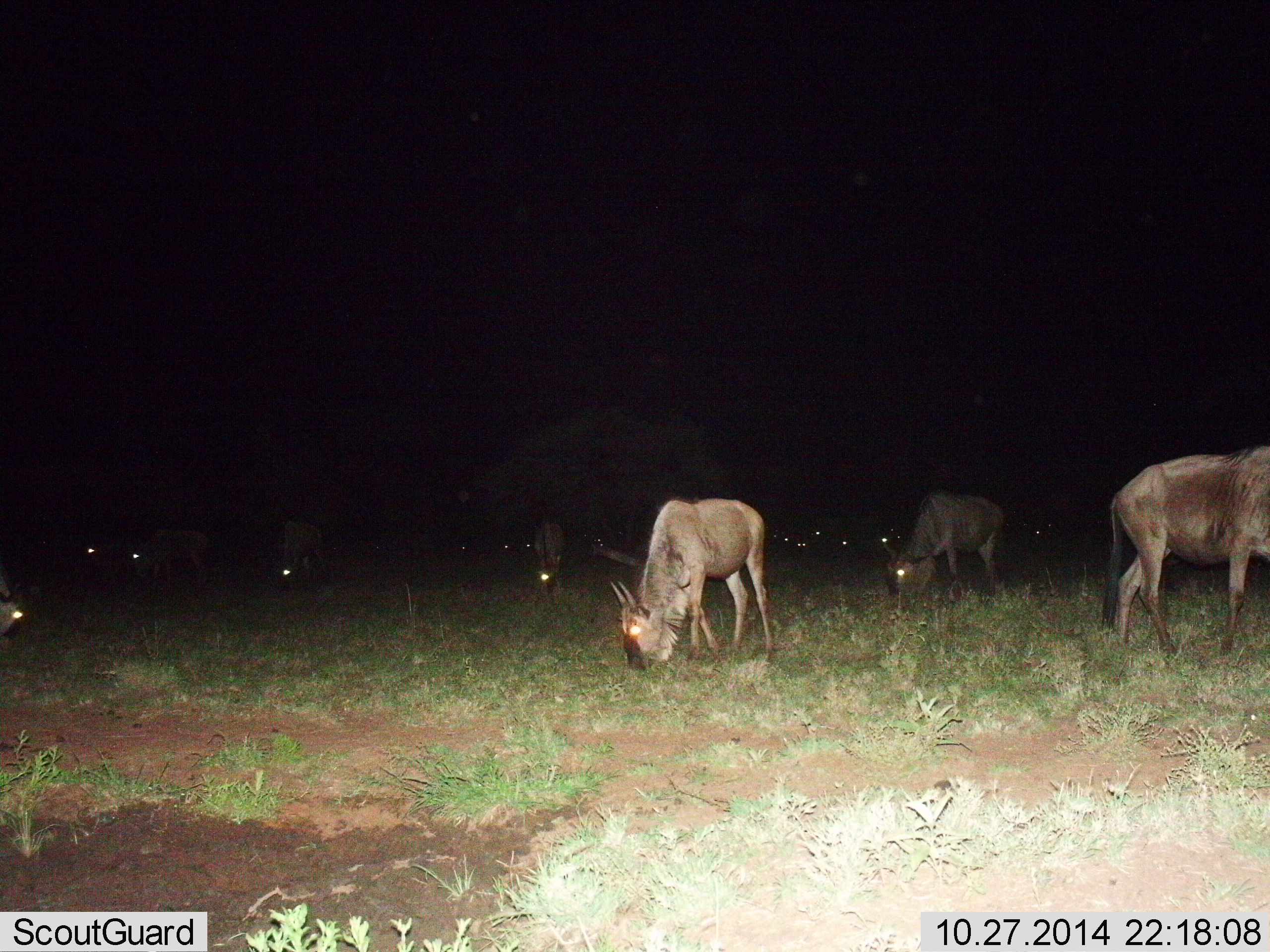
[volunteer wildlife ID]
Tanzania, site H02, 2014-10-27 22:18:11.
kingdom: Animalia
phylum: Chordata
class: Mammalia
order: Artiodactyla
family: Bovidae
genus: Connochaetes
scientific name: Connochaetes taurinus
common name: blue wildebeest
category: wildebeest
Wildebeest (blue wildebeest) (Connochaetes taurinus), count 11-50. Behavior (volunteer vote fractions): standing 20%, resting 10%, moving 30%, interacting 0%. Young present (vote fraction): 0%. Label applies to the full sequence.